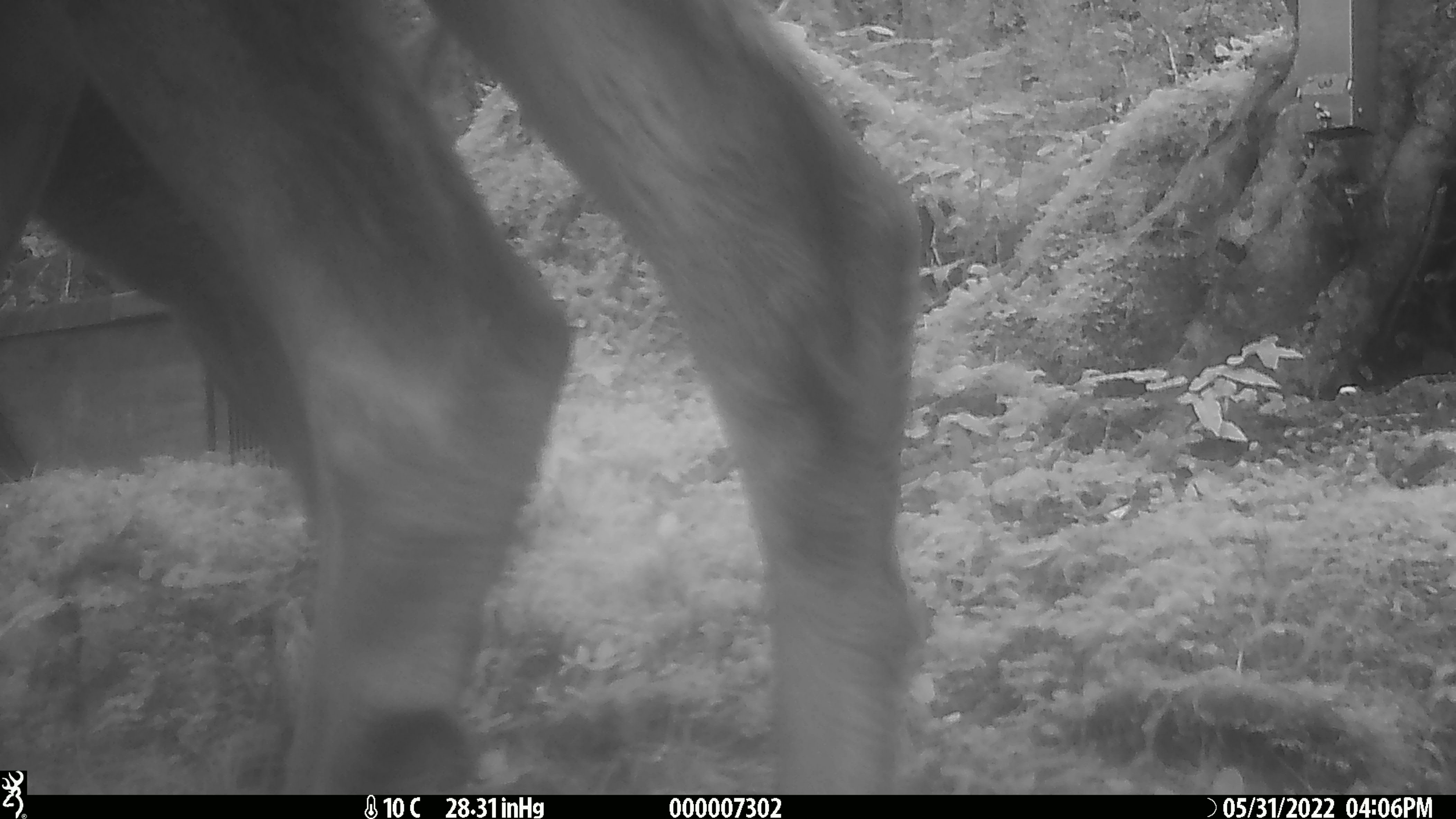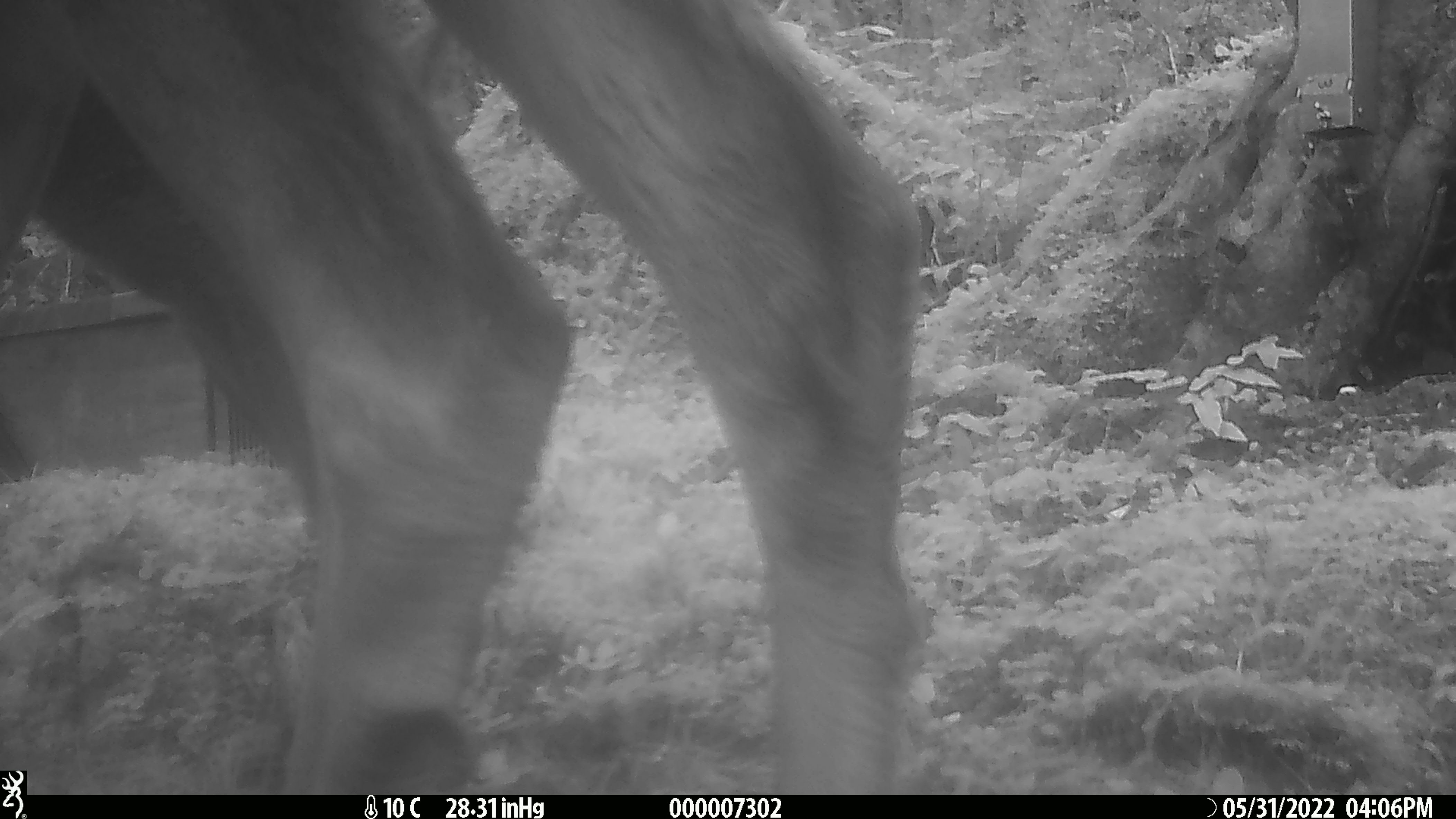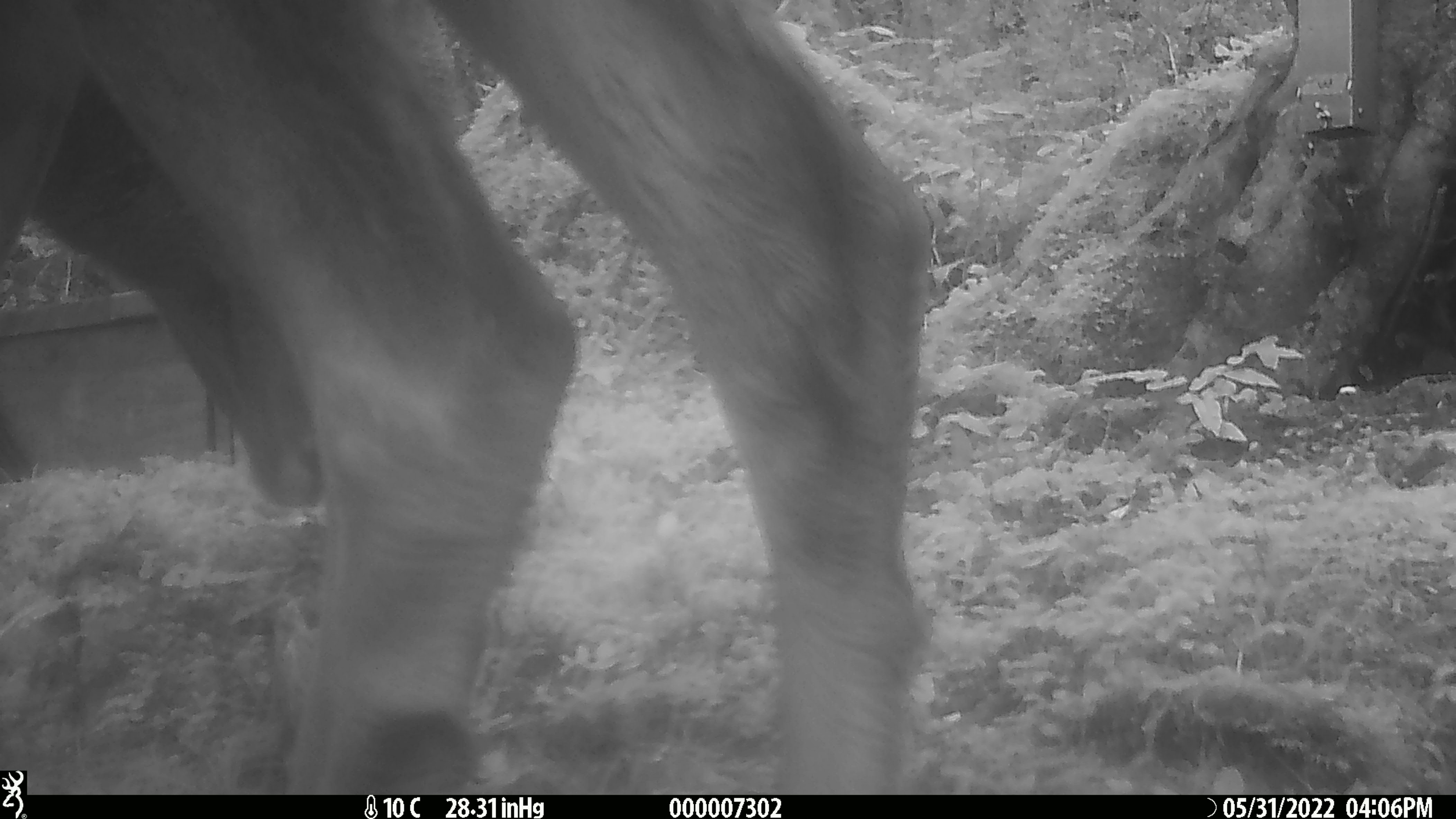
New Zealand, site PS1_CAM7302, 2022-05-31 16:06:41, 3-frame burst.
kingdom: Animalia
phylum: Chordata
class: Mammalia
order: Artiodactyla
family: Cervidae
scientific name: Cervidae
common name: deer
Deer (Cervidae).